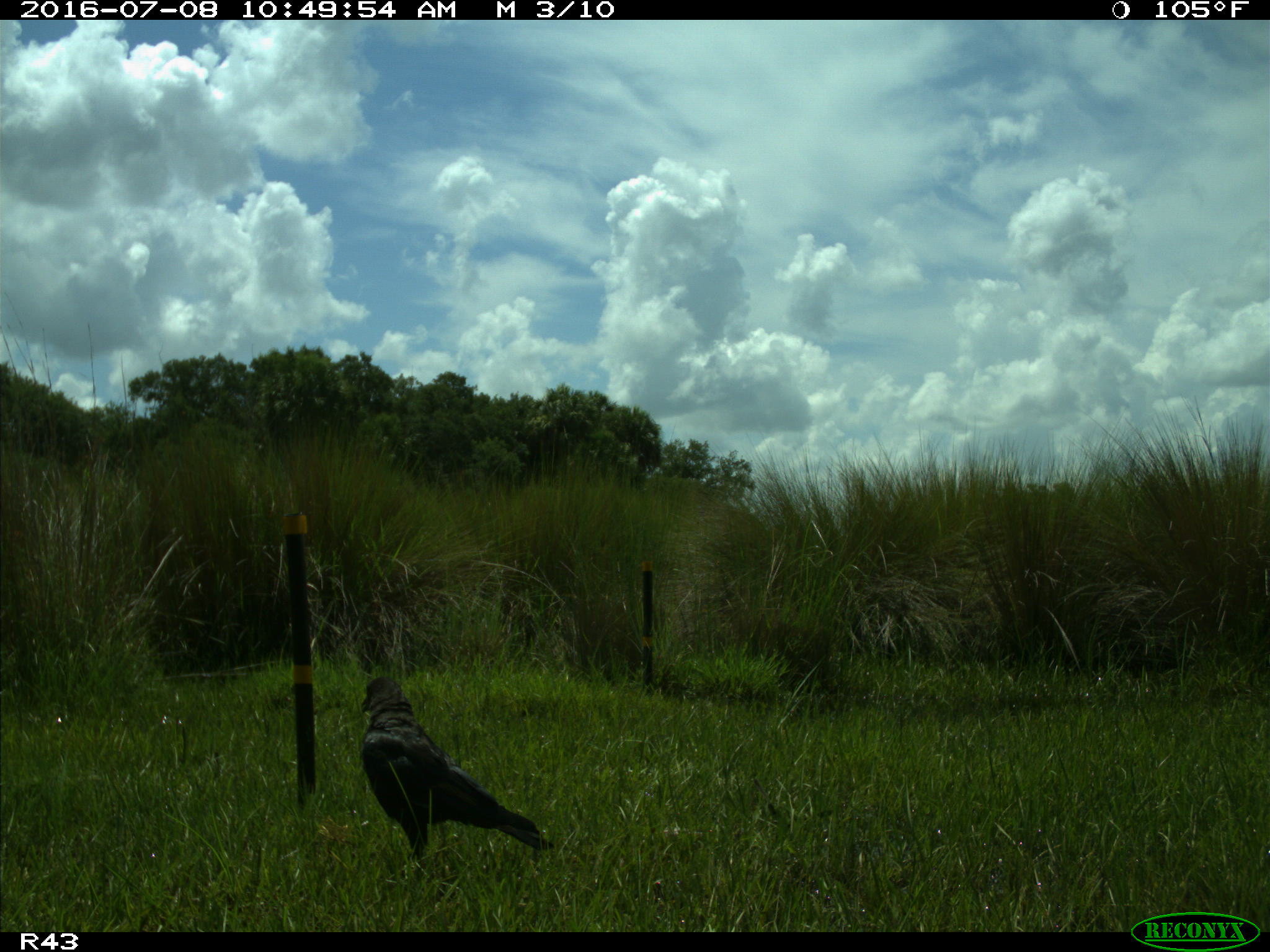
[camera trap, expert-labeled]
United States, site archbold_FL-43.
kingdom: Animalia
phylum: Chordata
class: Aves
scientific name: Aves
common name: birds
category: unidentified bird